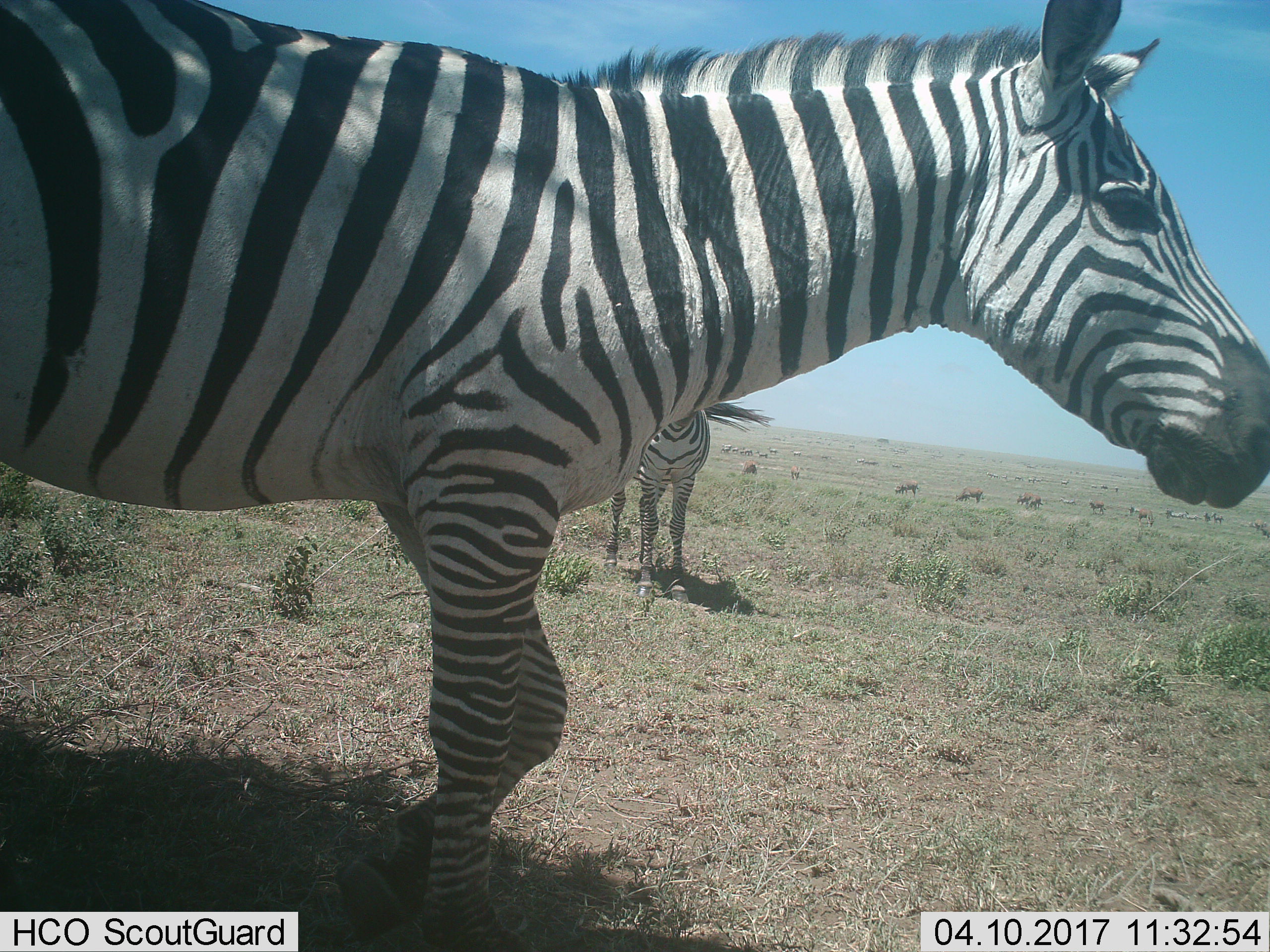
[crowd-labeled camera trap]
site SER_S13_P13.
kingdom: Animalia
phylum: Chordata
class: Mammalia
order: Perissodactyla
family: Equidae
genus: Equus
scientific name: Equus quagga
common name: plains zebra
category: zebraplains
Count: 2.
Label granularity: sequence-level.